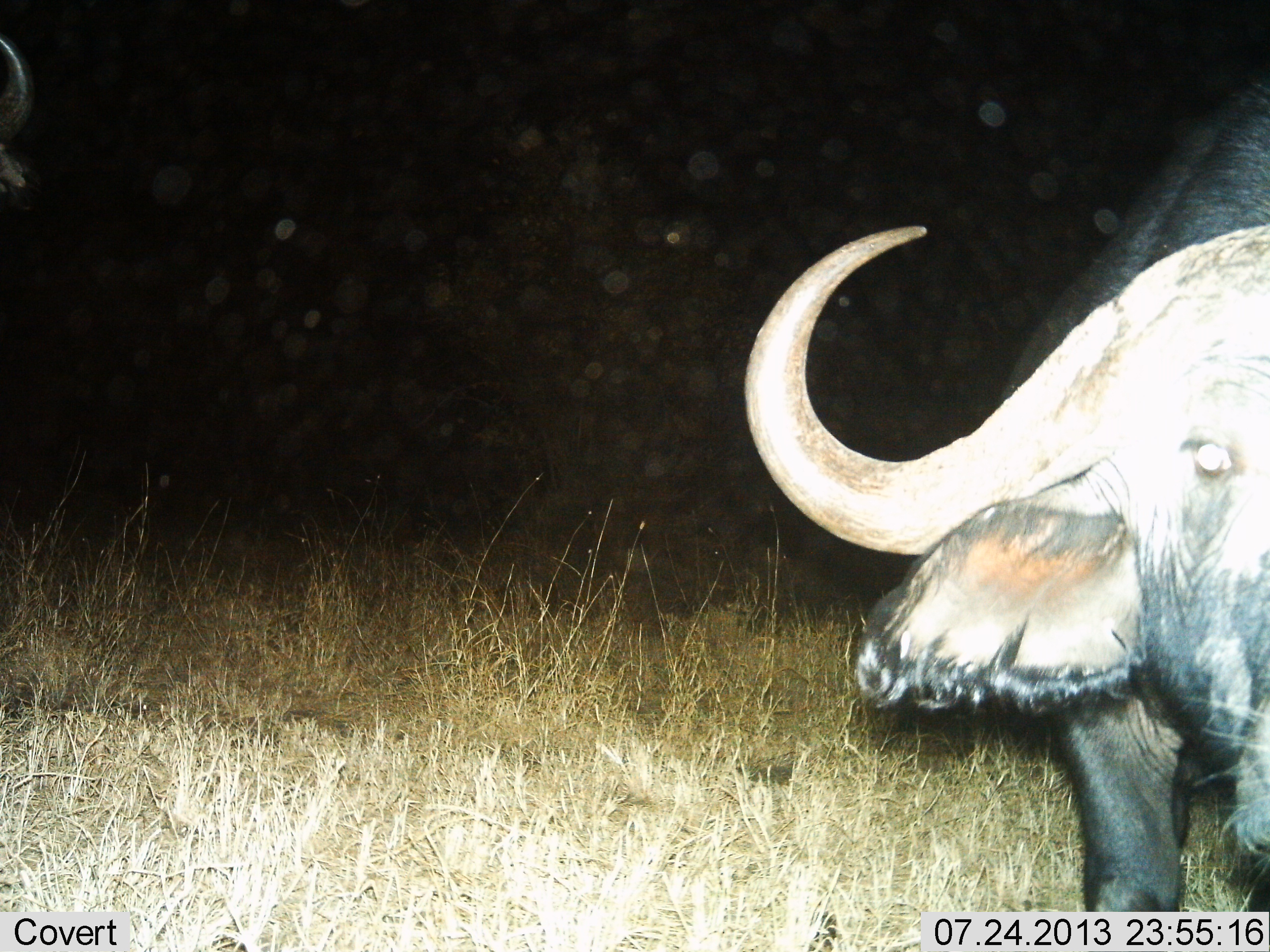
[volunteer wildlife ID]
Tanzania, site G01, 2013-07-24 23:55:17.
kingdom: Animalia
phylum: Chordata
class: Mammalia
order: Artiodactyla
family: Bovidae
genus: Syncerus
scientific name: Syncerus caffer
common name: cape buffalo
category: buffalo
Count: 2.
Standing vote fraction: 90%.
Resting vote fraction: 0%.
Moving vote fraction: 10%.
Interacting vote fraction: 0%.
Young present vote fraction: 0%.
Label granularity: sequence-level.